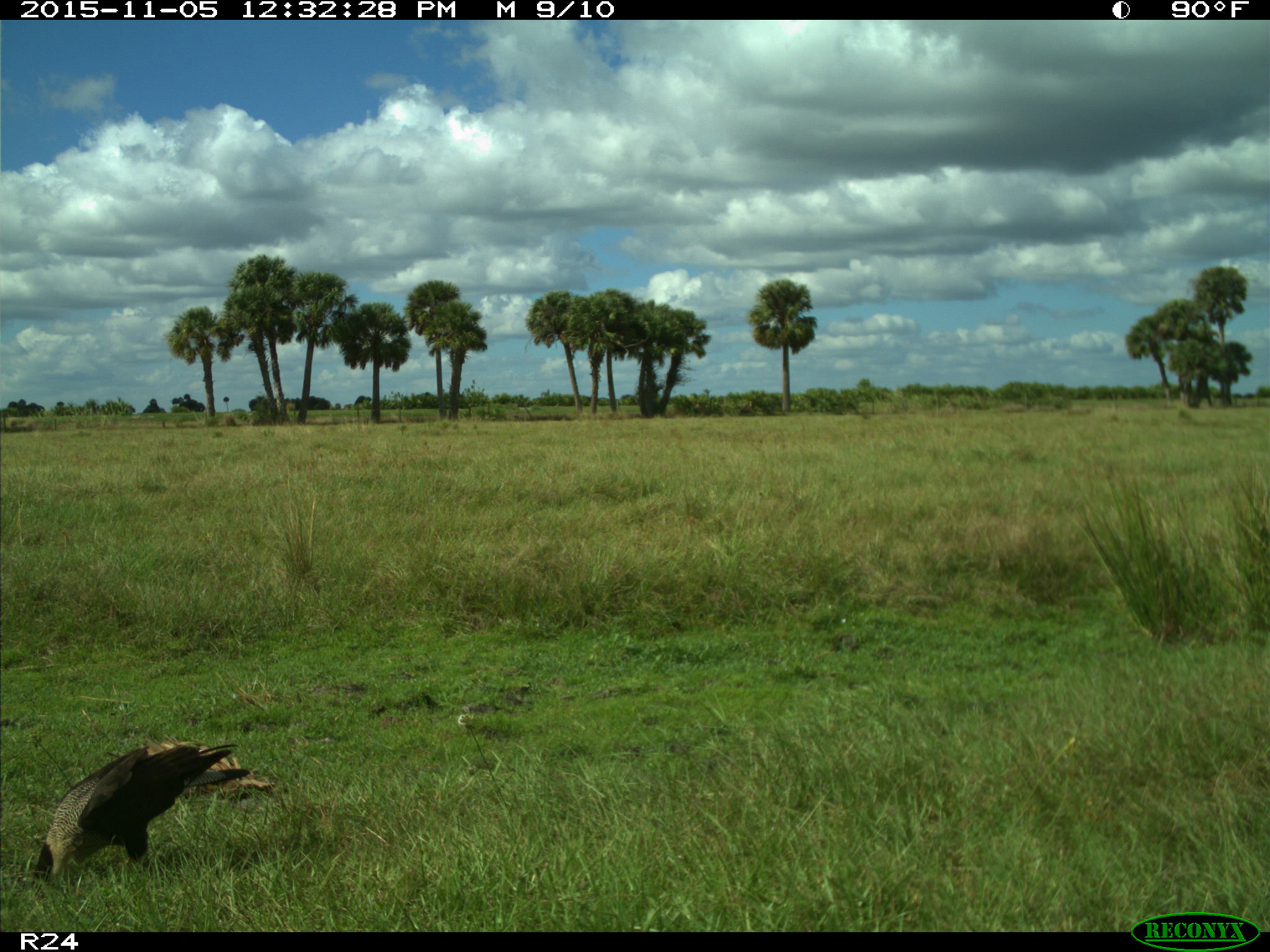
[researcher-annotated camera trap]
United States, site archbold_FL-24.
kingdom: Animalia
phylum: Chordata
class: Aves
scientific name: Aves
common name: birds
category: unidentified bird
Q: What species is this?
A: Unidentified bird (birds) (Aves).